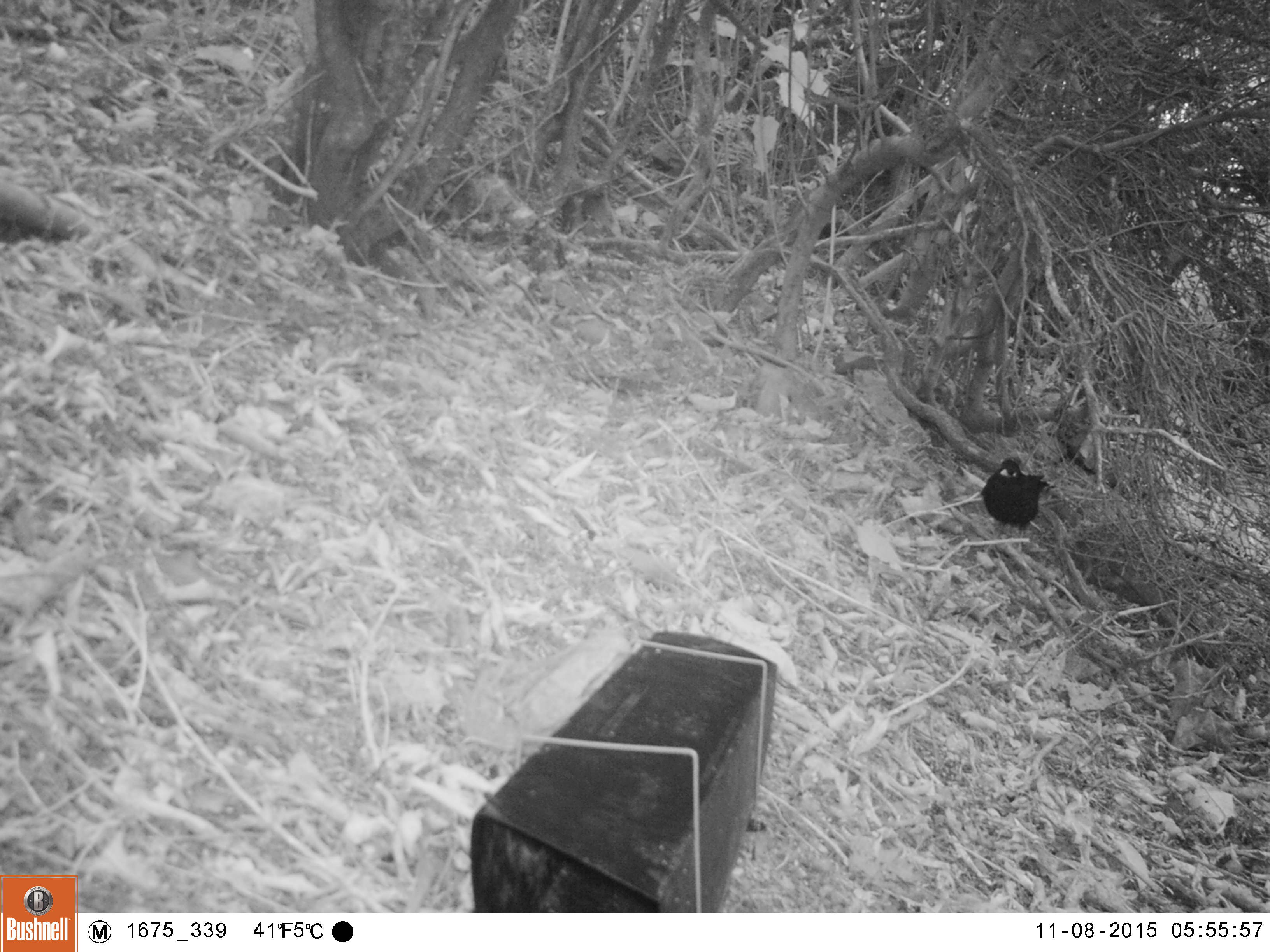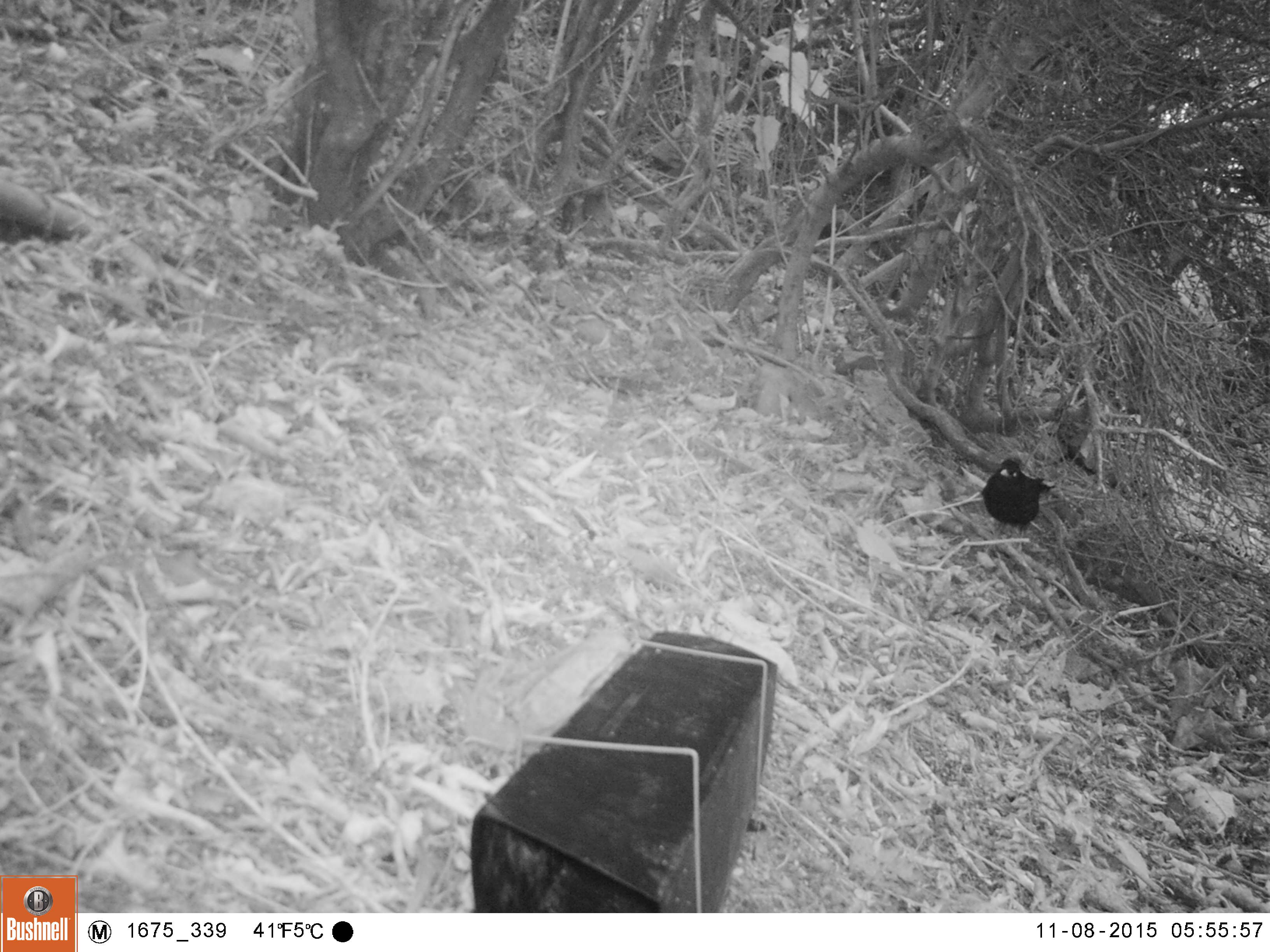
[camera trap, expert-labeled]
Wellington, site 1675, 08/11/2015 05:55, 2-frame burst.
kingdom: Animalia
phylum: Chordata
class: Aves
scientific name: Aves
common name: bird